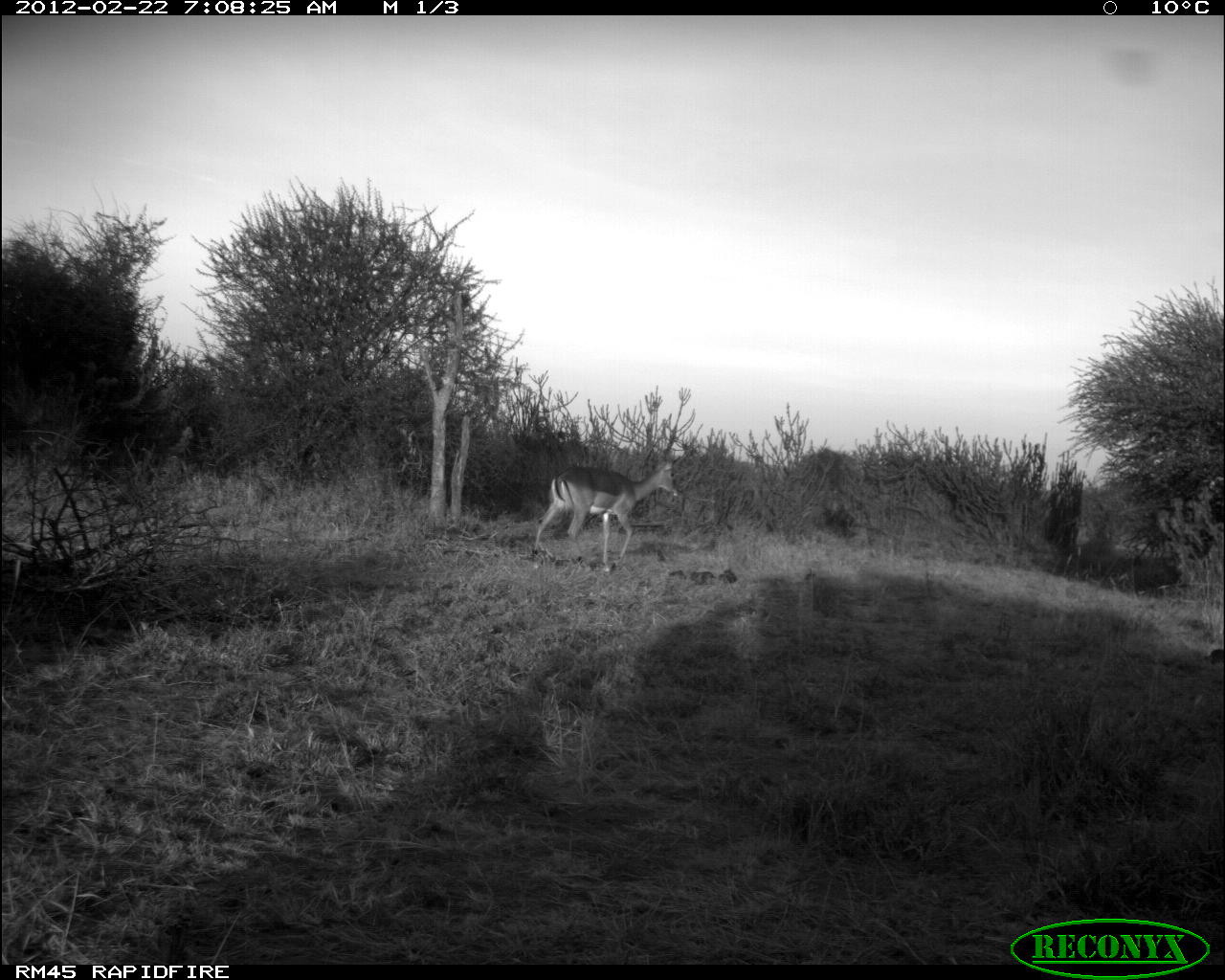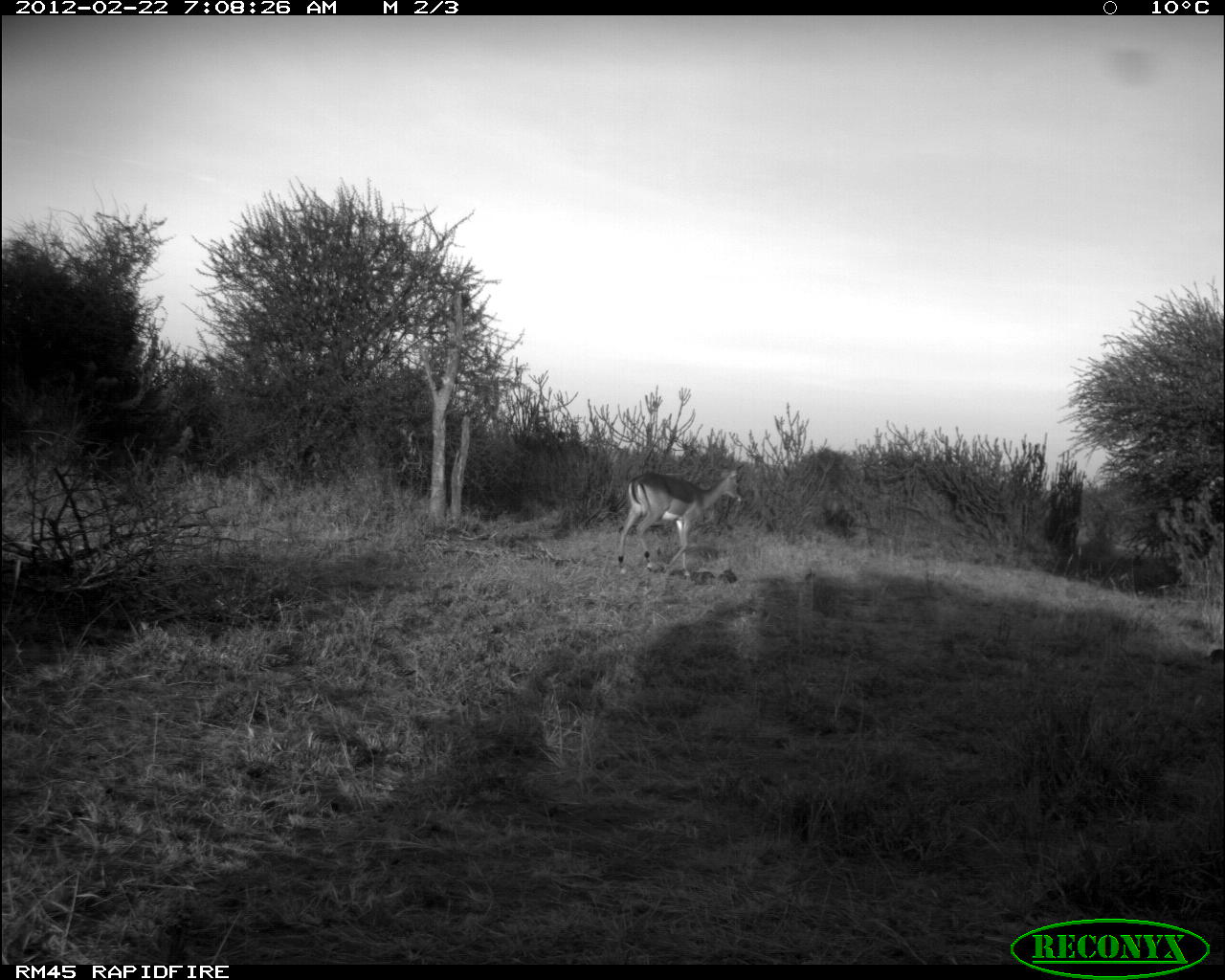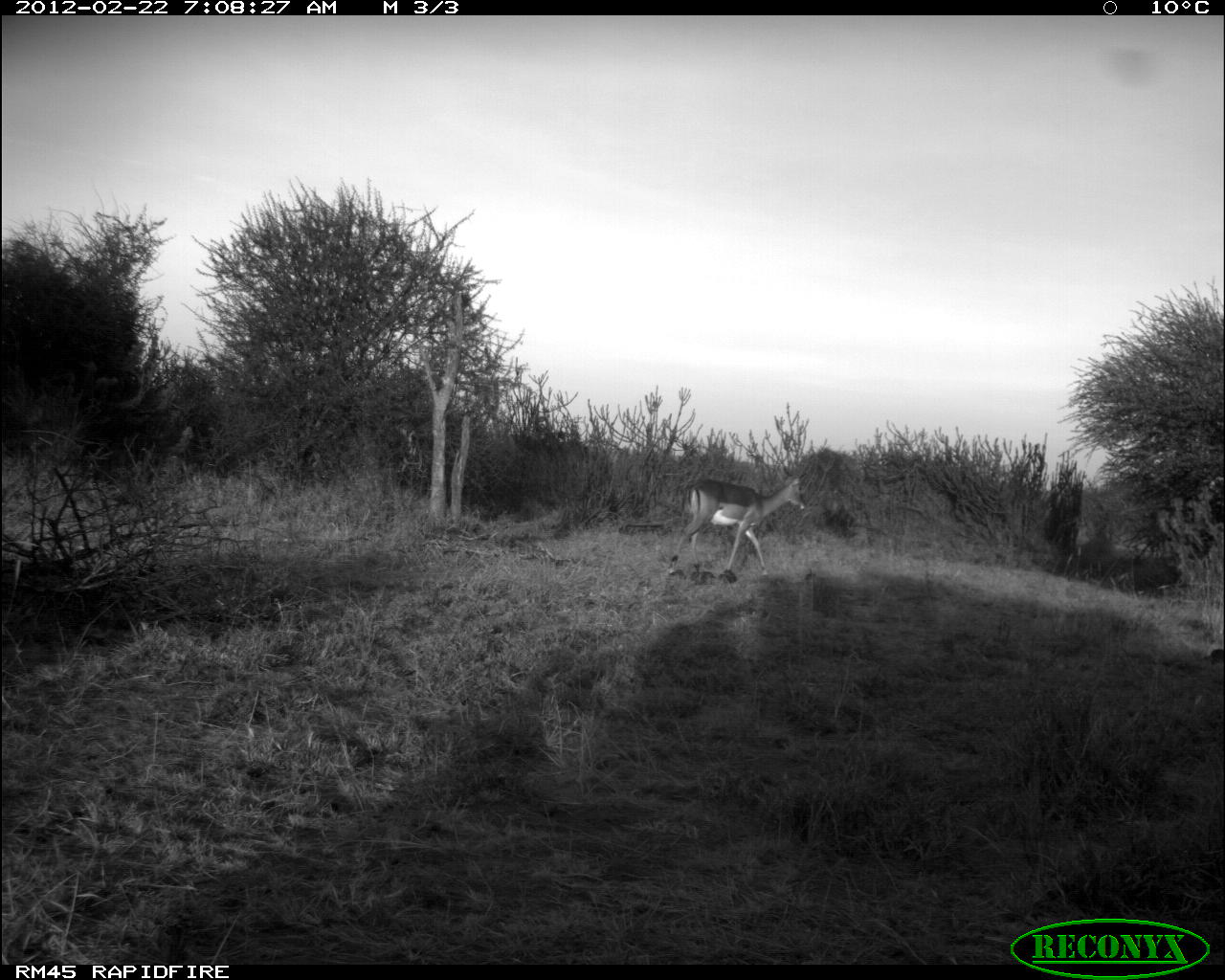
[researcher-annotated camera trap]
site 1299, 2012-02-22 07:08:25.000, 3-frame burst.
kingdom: Animalia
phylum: Chordata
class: Mammalia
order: Artiodactyla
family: Bovidae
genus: Aepyceros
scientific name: Aepyceros melampus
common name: impala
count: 1